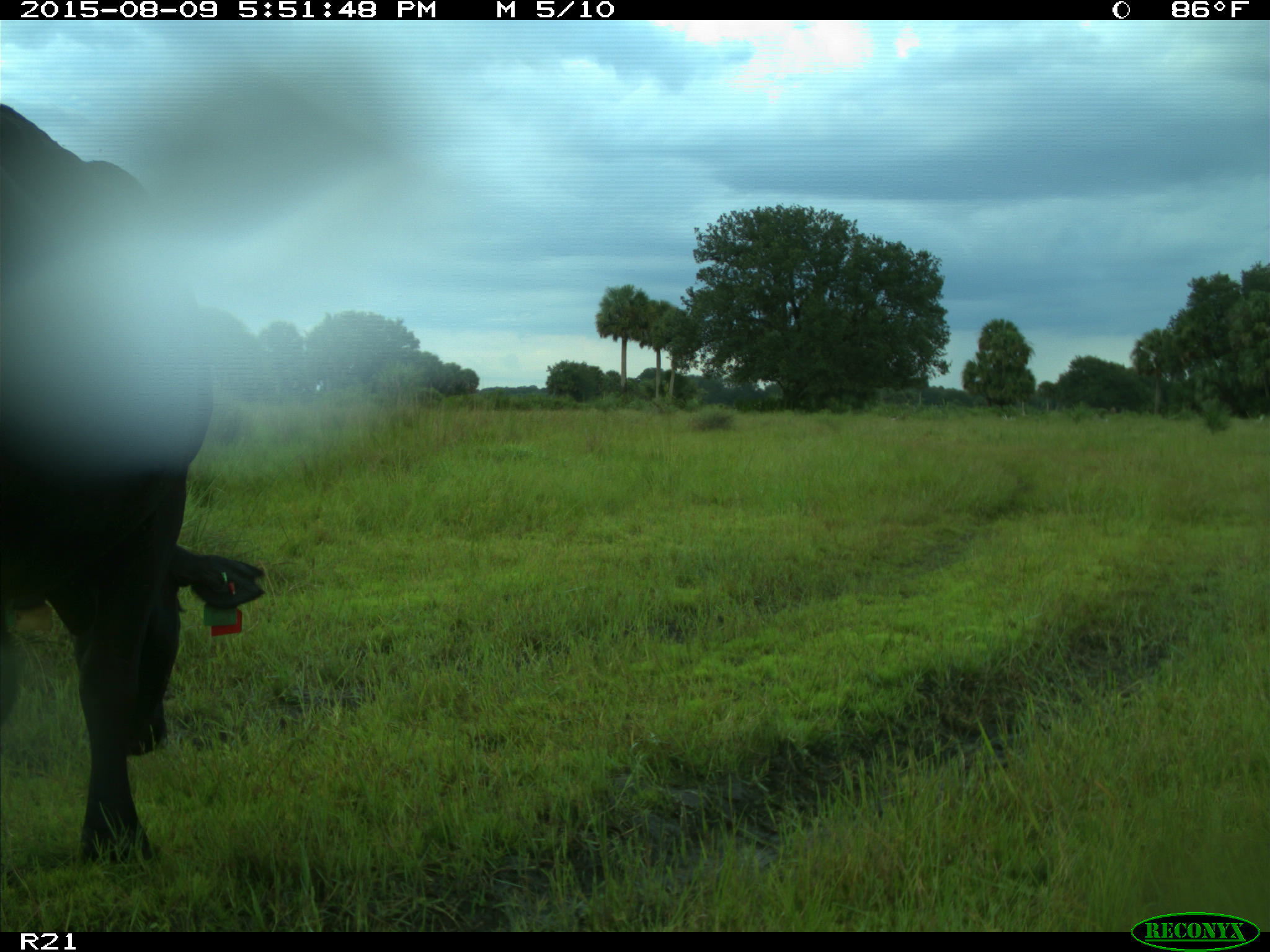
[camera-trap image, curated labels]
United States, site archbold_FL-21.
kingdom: Animalia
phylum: Chordata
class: Mammalia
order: Artiodactyla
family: Bovidae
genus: Bos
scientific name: Bos taurus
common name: domestic cow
Bos taurus (domestic cow).